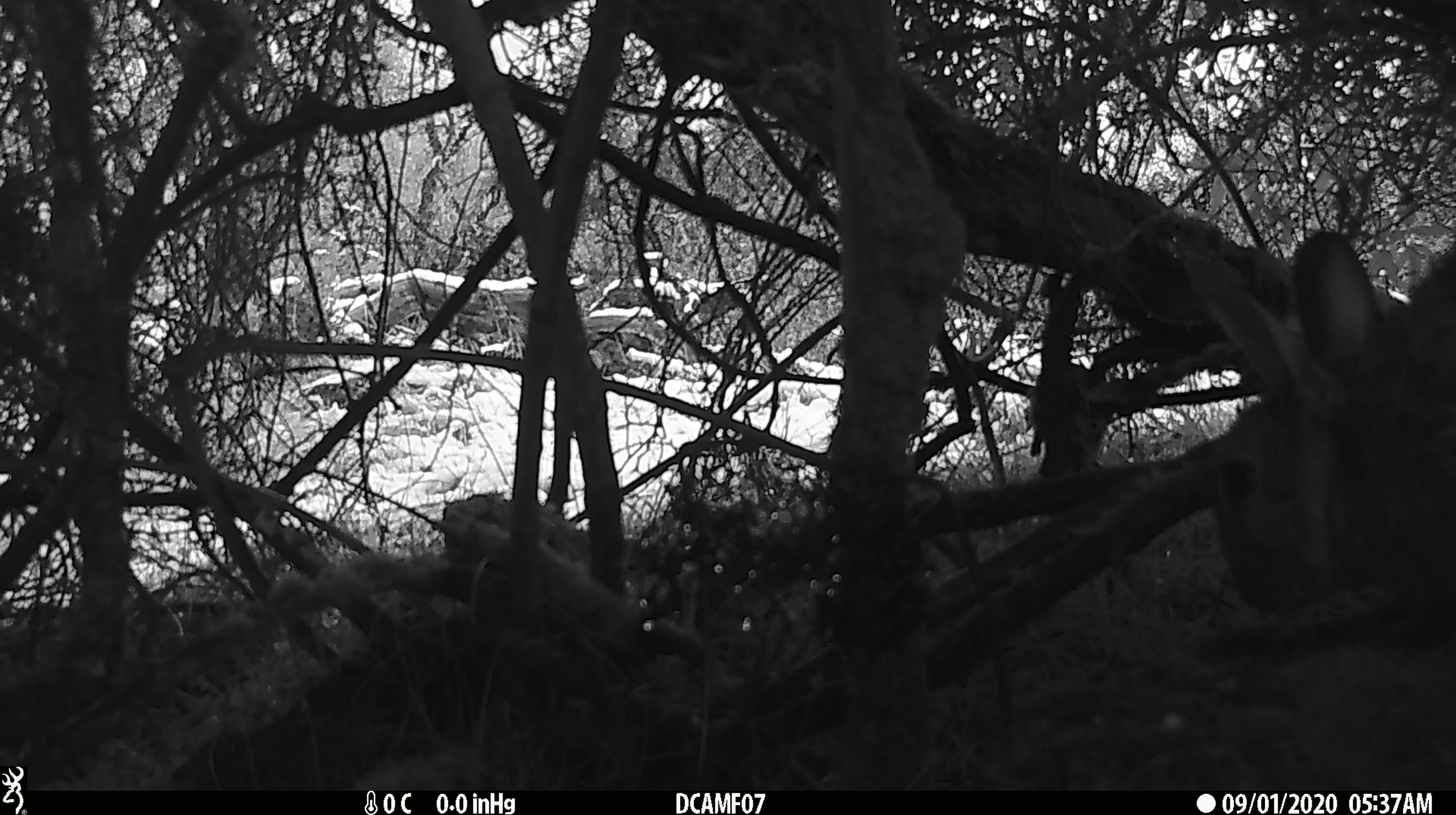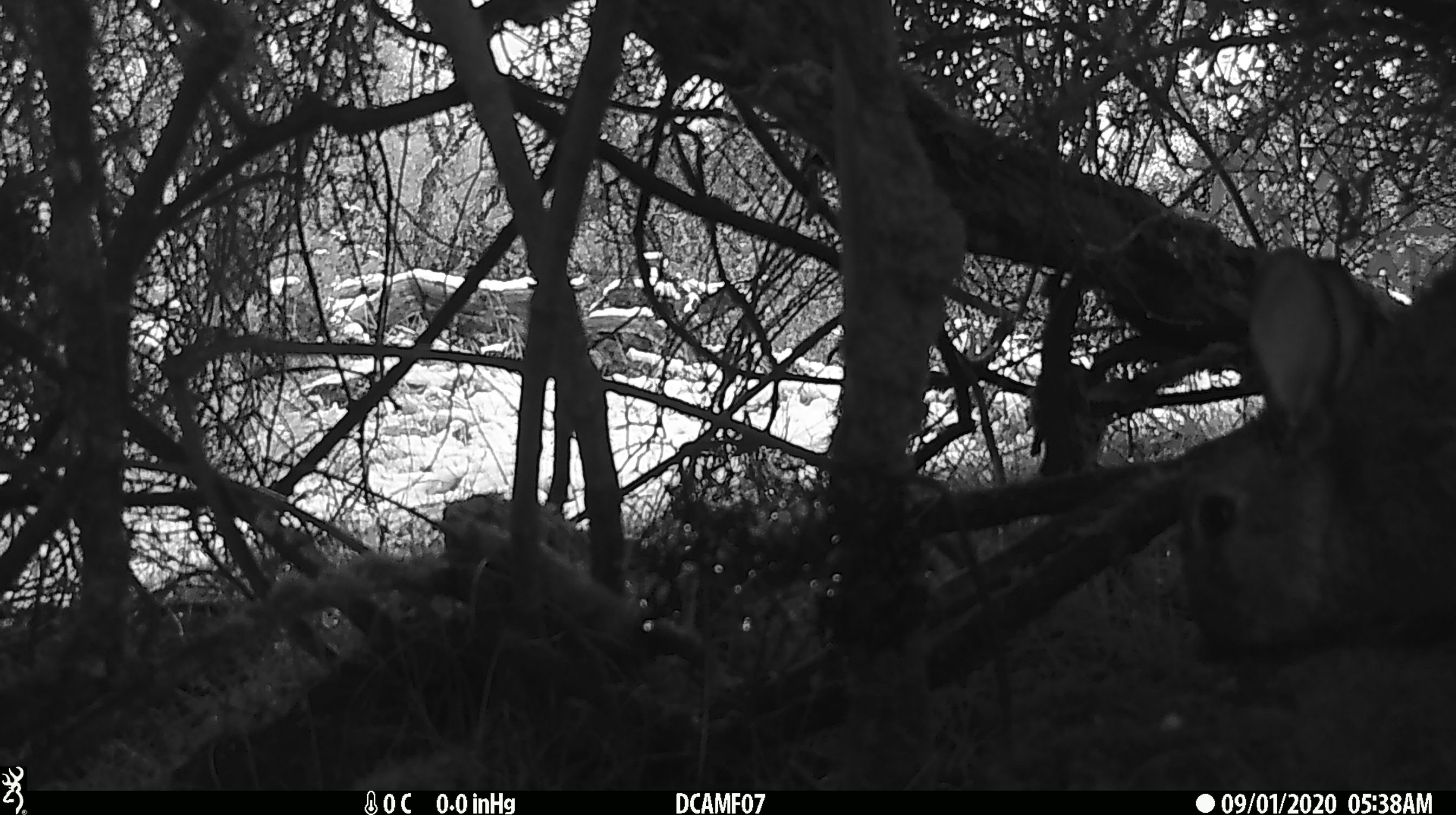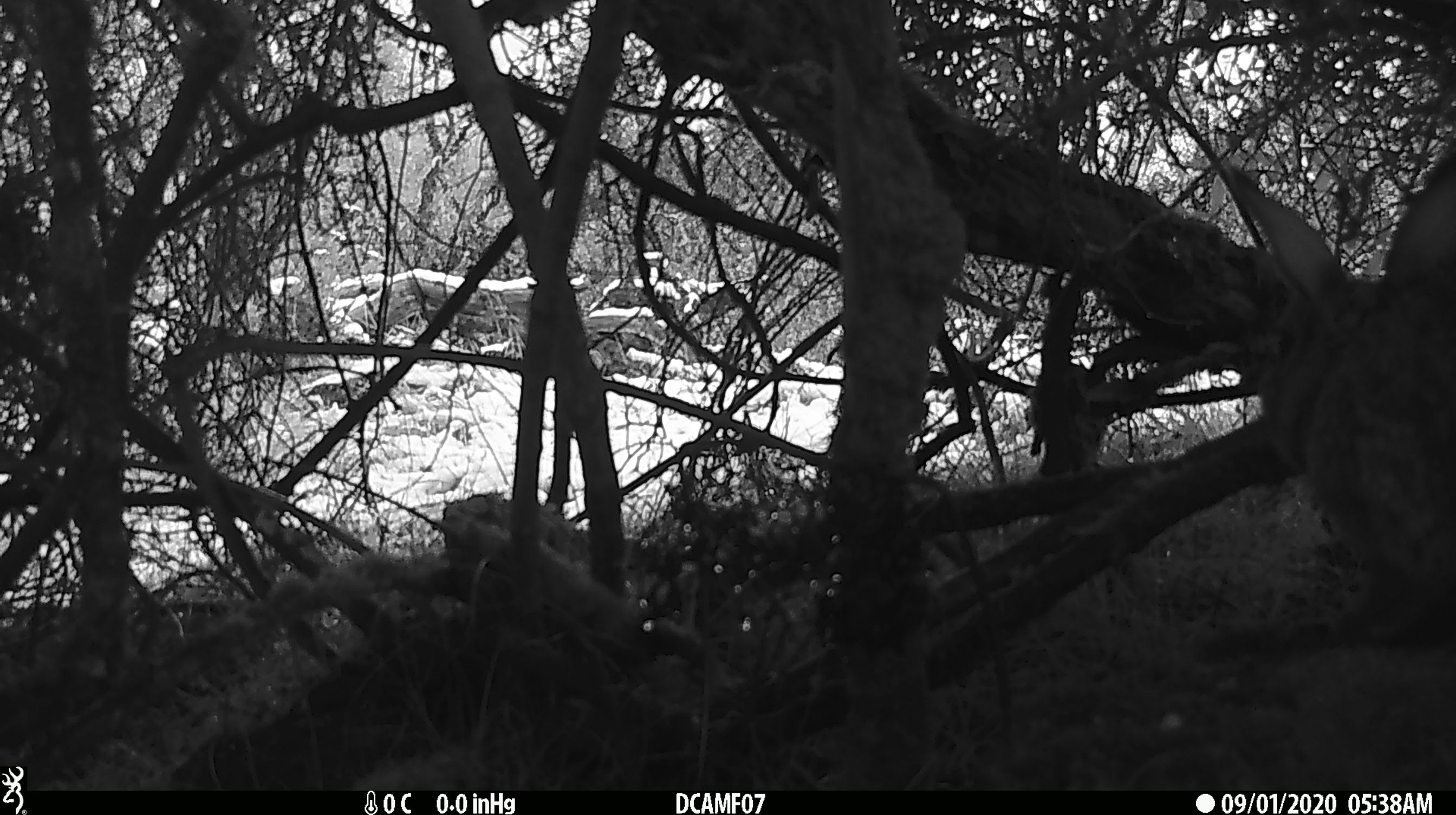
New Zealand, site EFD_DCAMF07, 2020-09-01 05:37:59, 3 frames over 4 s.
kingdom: Animalia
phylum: Chordata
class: Mammalia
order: Lagomorpha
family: Leporidae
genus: Oryctolagus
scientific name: Oryctolagus cuniculus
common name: european rabbit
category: rabbit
Rabbit (european rabbit) (Oryctolagus cuniculus).